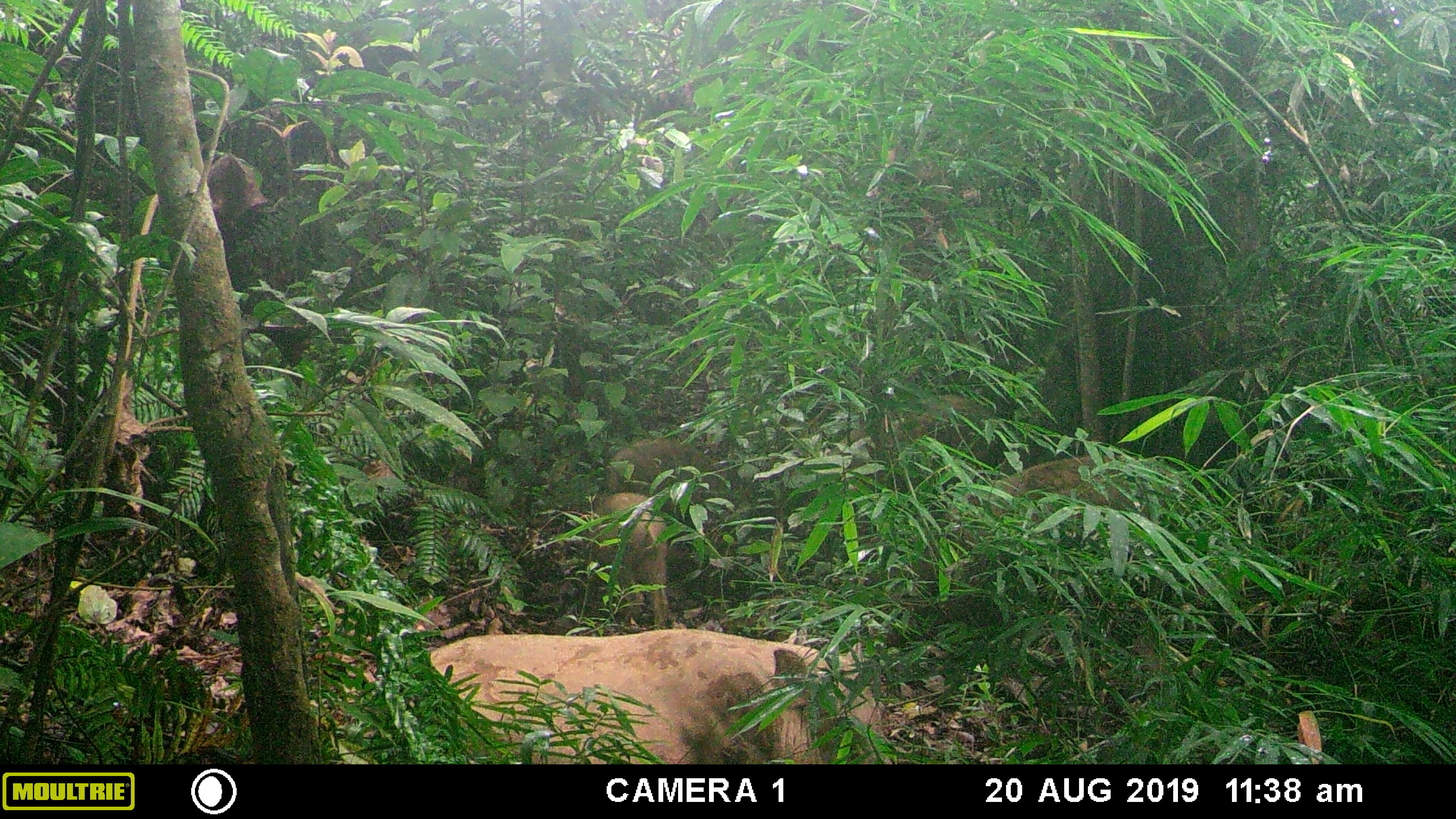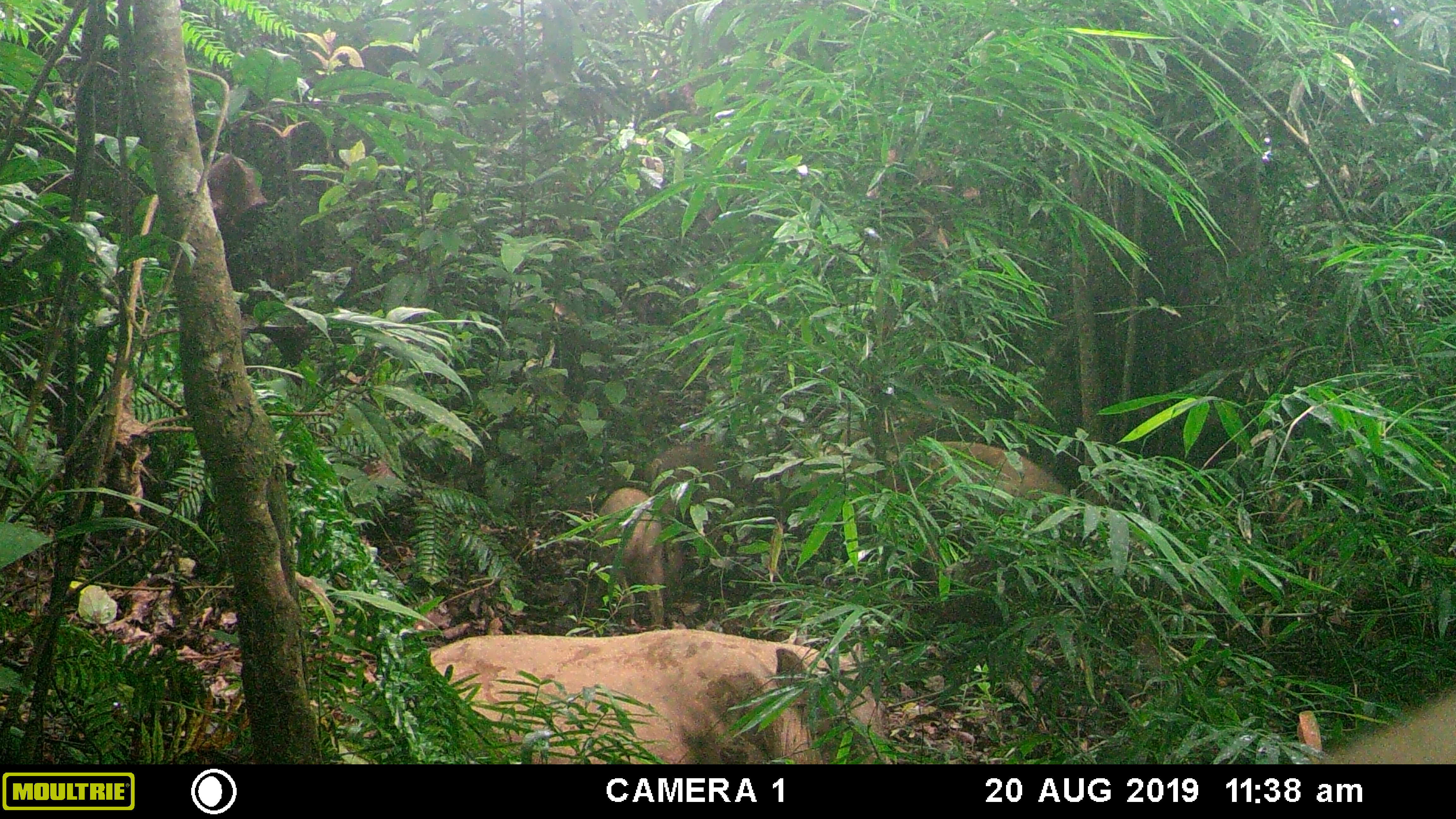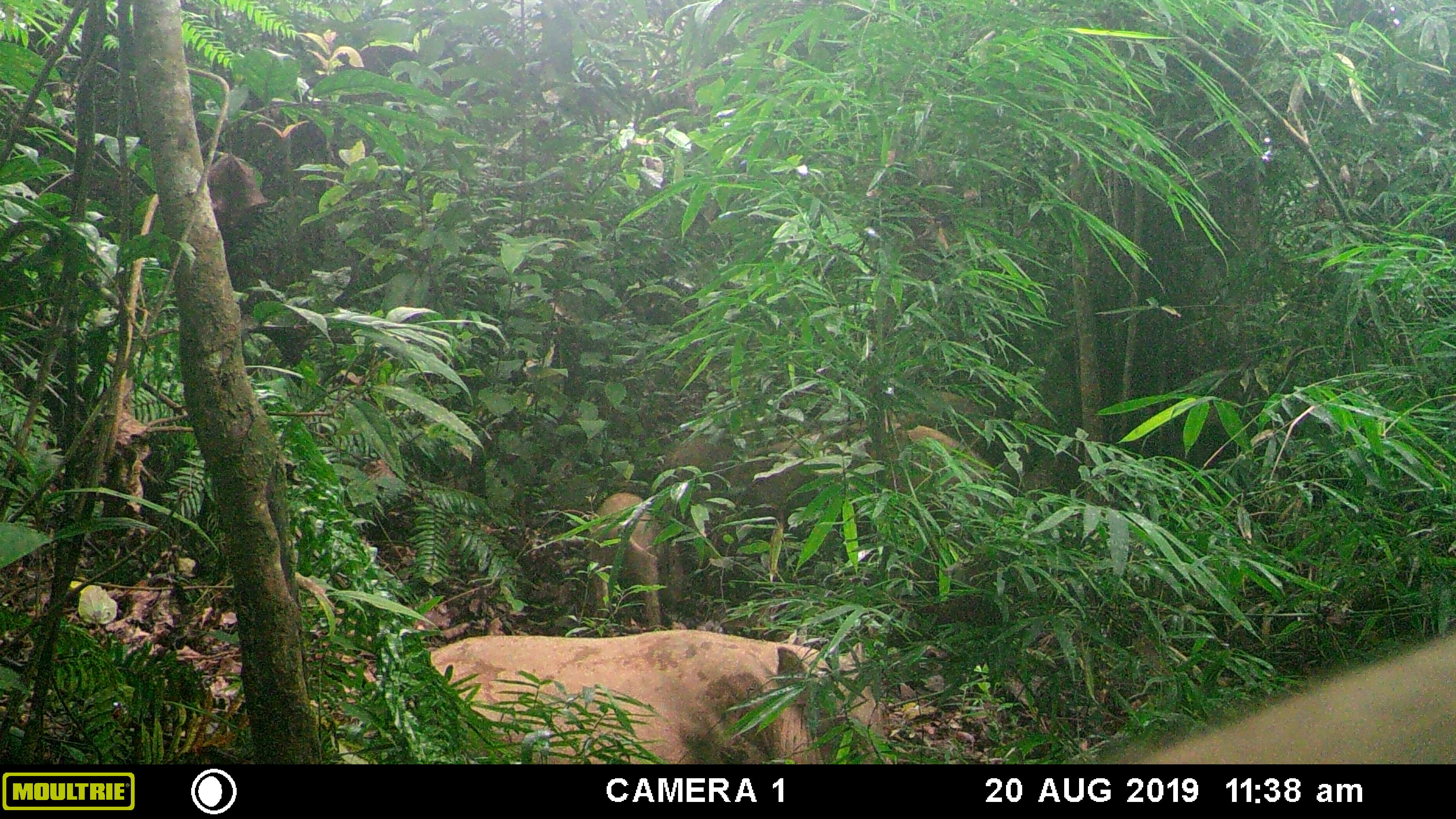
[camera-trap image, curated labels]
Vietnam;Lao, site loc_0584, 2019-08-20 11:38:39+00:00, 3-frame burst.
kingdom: Animalia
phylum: Chordata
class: Mammalia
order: Artiodactyla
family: Suidae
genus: Sus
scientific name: Sus scrofa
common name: eurasian wild pig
Eurasian wild pig (Sus scrofa). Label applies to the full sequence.